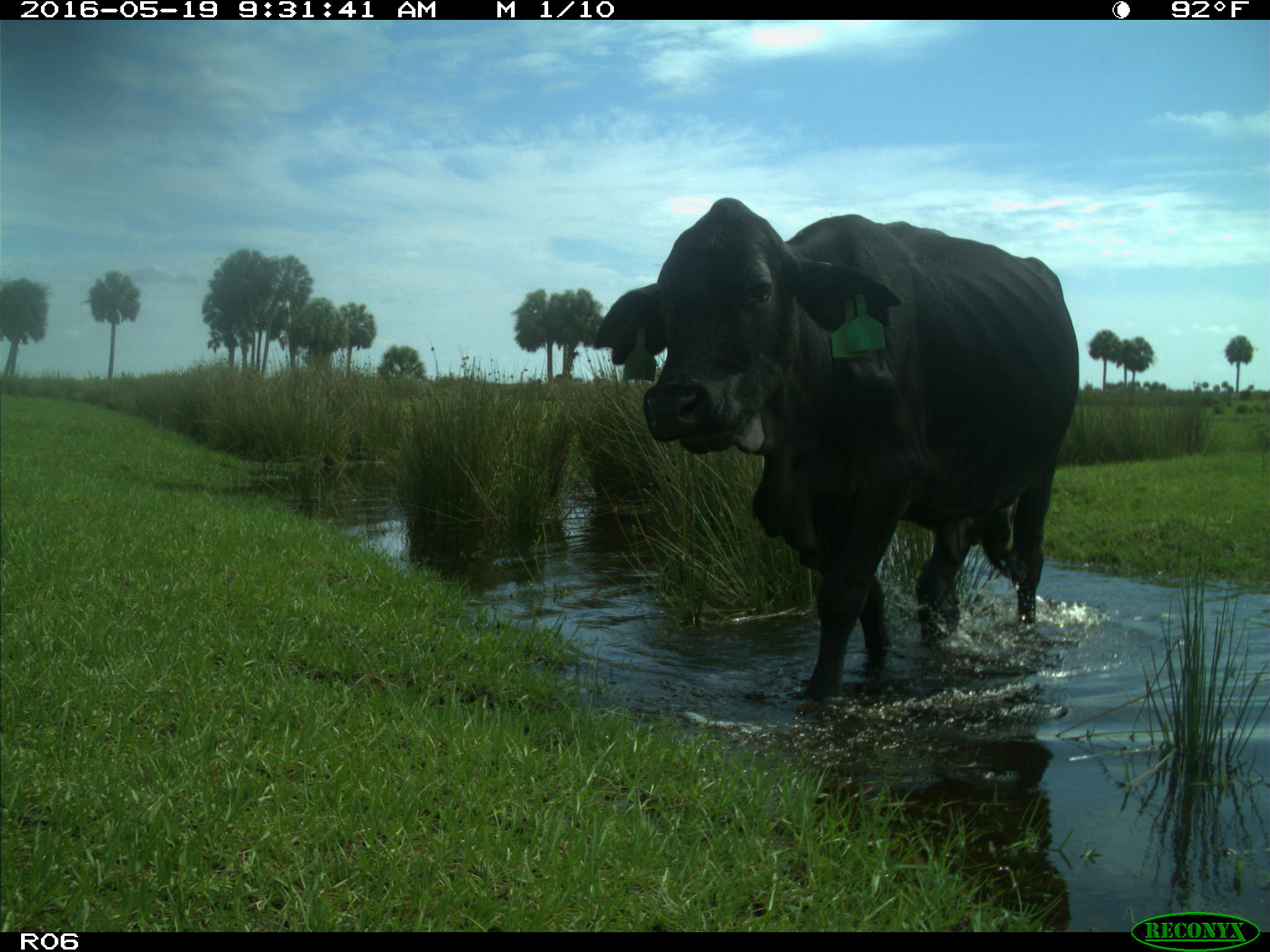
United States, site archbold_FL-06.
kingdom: Animalia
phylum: Chordata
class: Mammalia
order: Artiodactyla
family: Bovidae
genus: Bos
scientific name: Bos taurus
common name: domestic cow